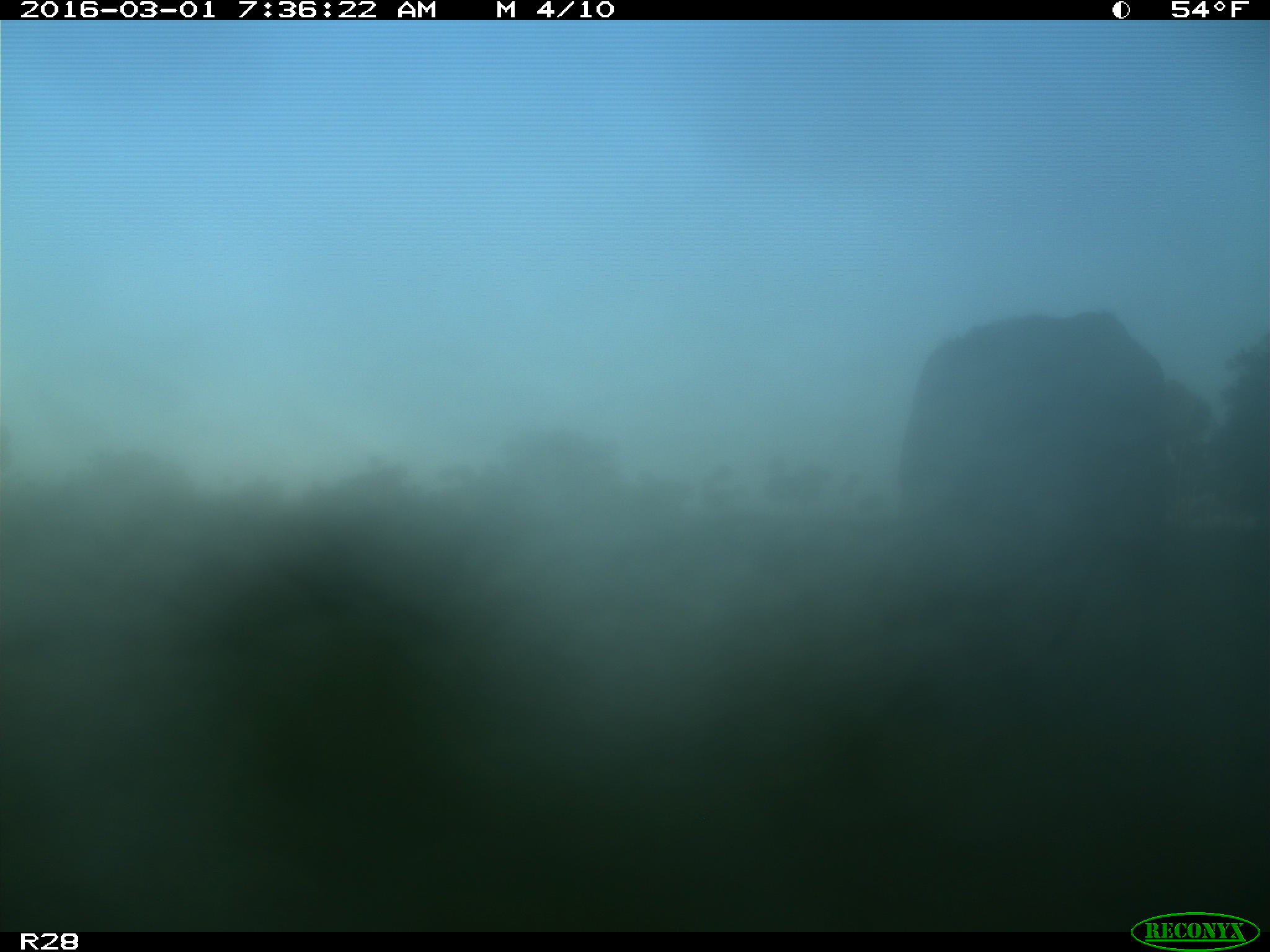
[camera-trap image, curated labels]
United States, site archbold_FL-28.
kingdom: Animalia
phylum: Chordata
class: Mammalia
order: Artiodactyla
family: Bovidae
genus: Bos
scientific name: Bos taurus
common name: domestic cow